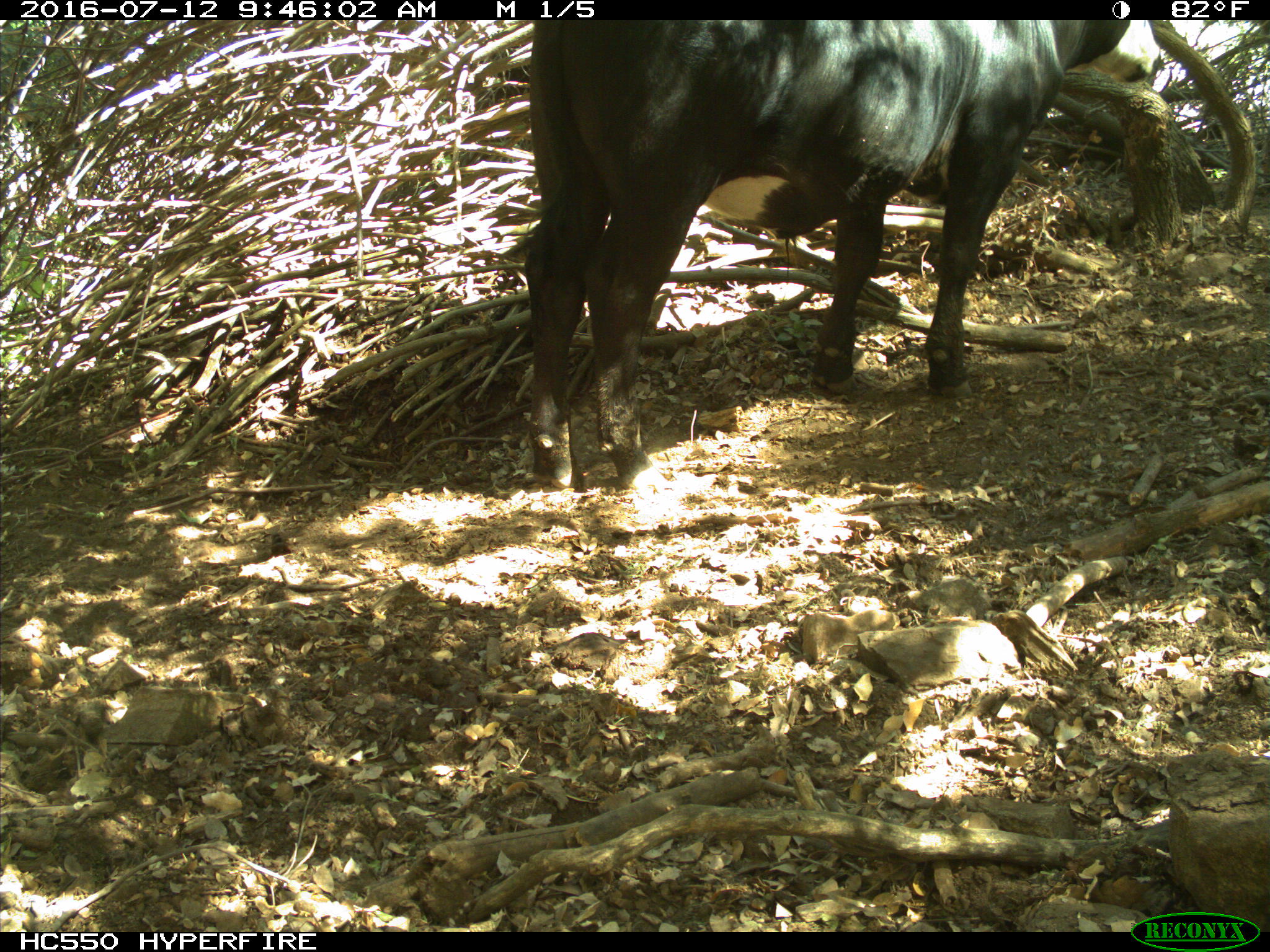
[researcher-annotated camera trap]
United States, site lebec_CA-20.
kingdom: Animalia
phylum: Chordata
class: Mammalia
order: Artiodactyla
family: Bovidae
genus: Bos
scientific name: Bos taurus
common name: domestic cow